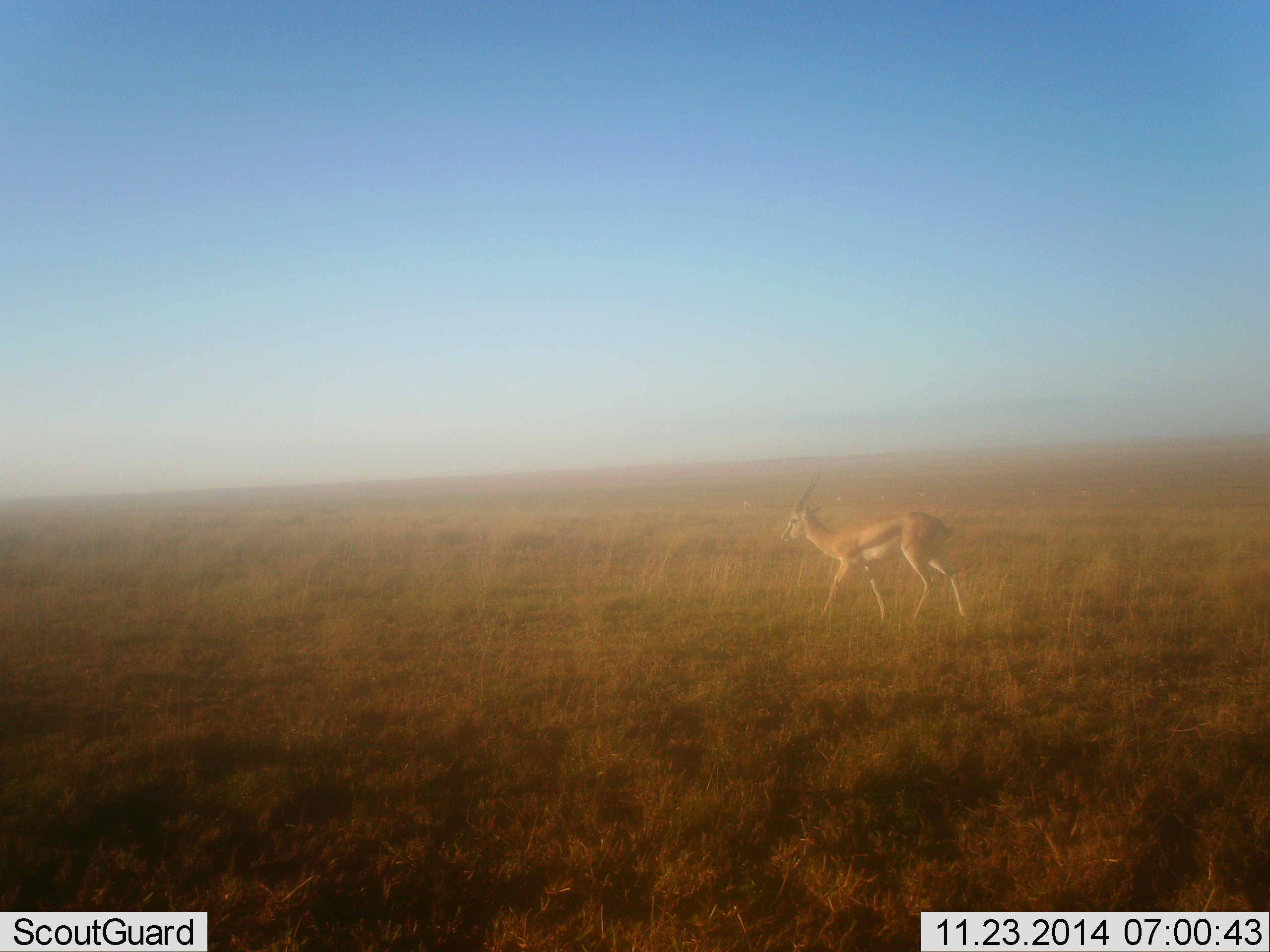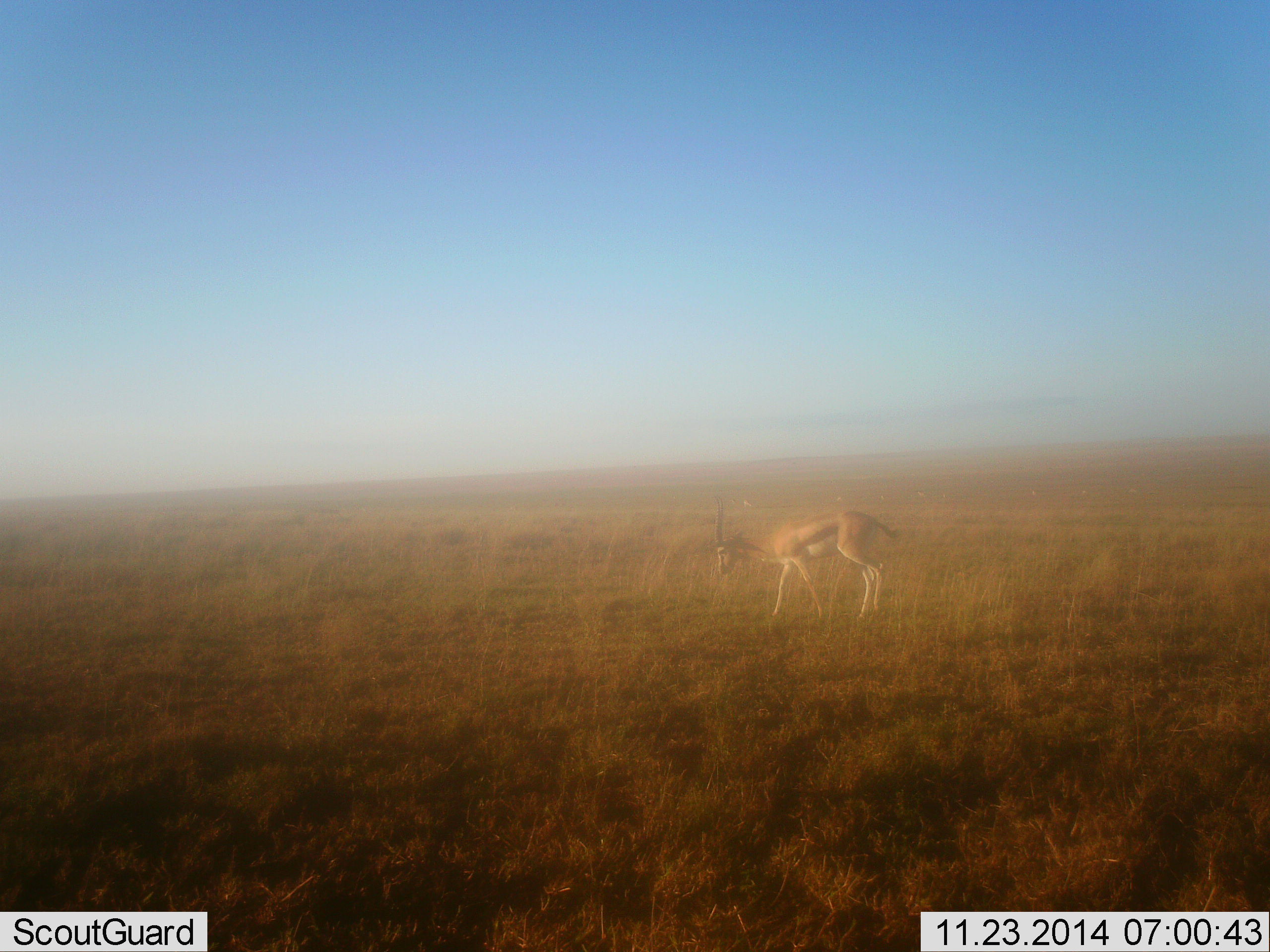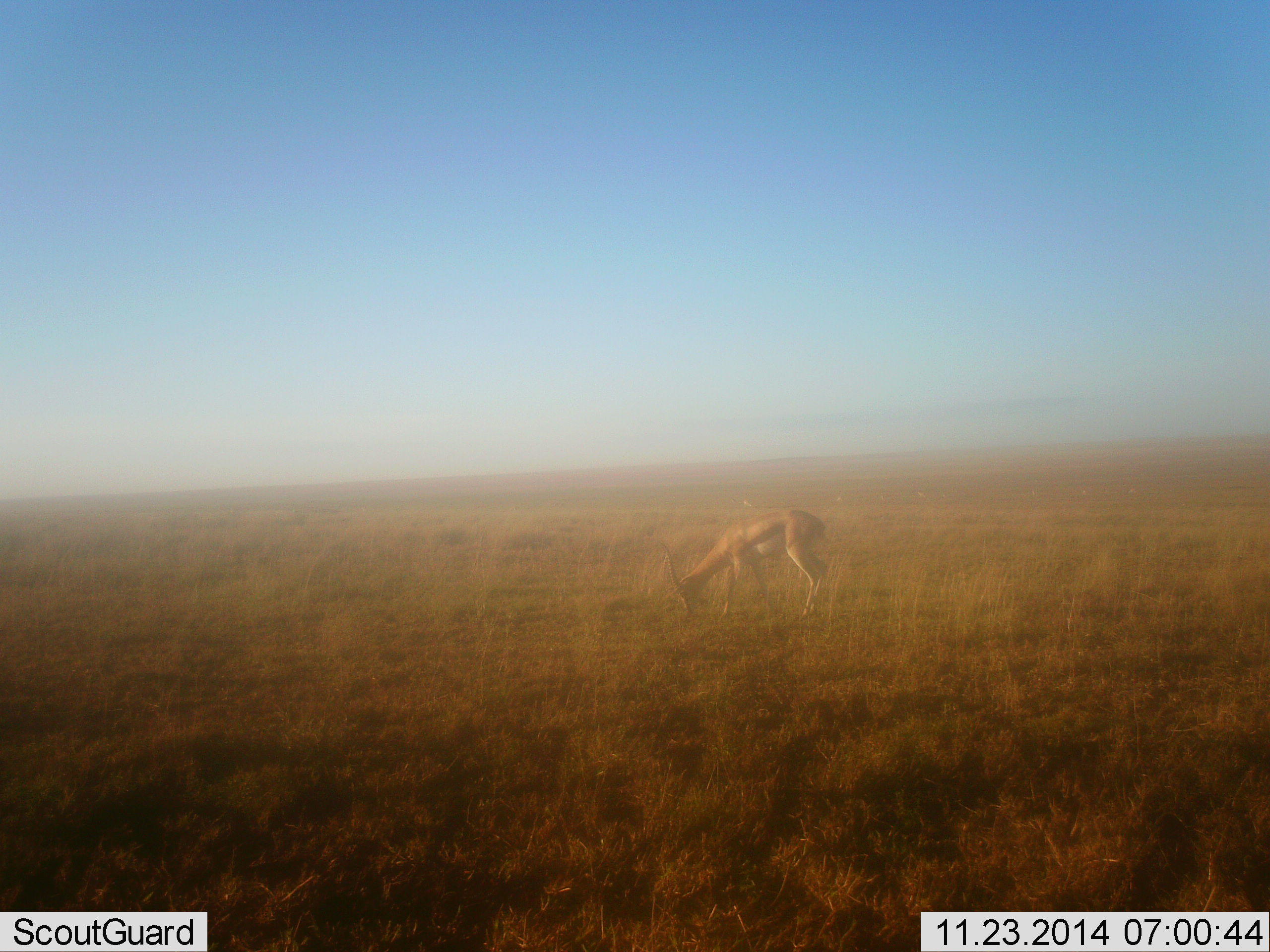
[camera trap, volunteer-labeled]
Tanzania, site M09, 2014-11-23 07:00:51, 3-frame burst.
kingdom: Animalia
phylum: Chordata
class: Mammalia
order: Artiodactyla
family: Bovidae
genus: Eudorcas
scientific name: Eudorcas thomsonii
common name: thomson's gazelle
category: gazellethomsons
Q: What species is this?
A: Gazellethomsons (thomson's gazelle) (Eudorcas thomsonii).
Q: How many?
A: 1.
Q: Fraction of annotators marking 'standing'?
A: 10%.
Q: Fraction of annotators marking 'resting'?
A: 0%.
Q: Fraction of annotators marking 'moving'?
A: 90%.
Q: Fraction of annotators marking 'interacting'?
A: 0%.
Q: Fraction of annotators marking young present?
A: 0%.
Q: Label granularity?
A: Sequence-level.